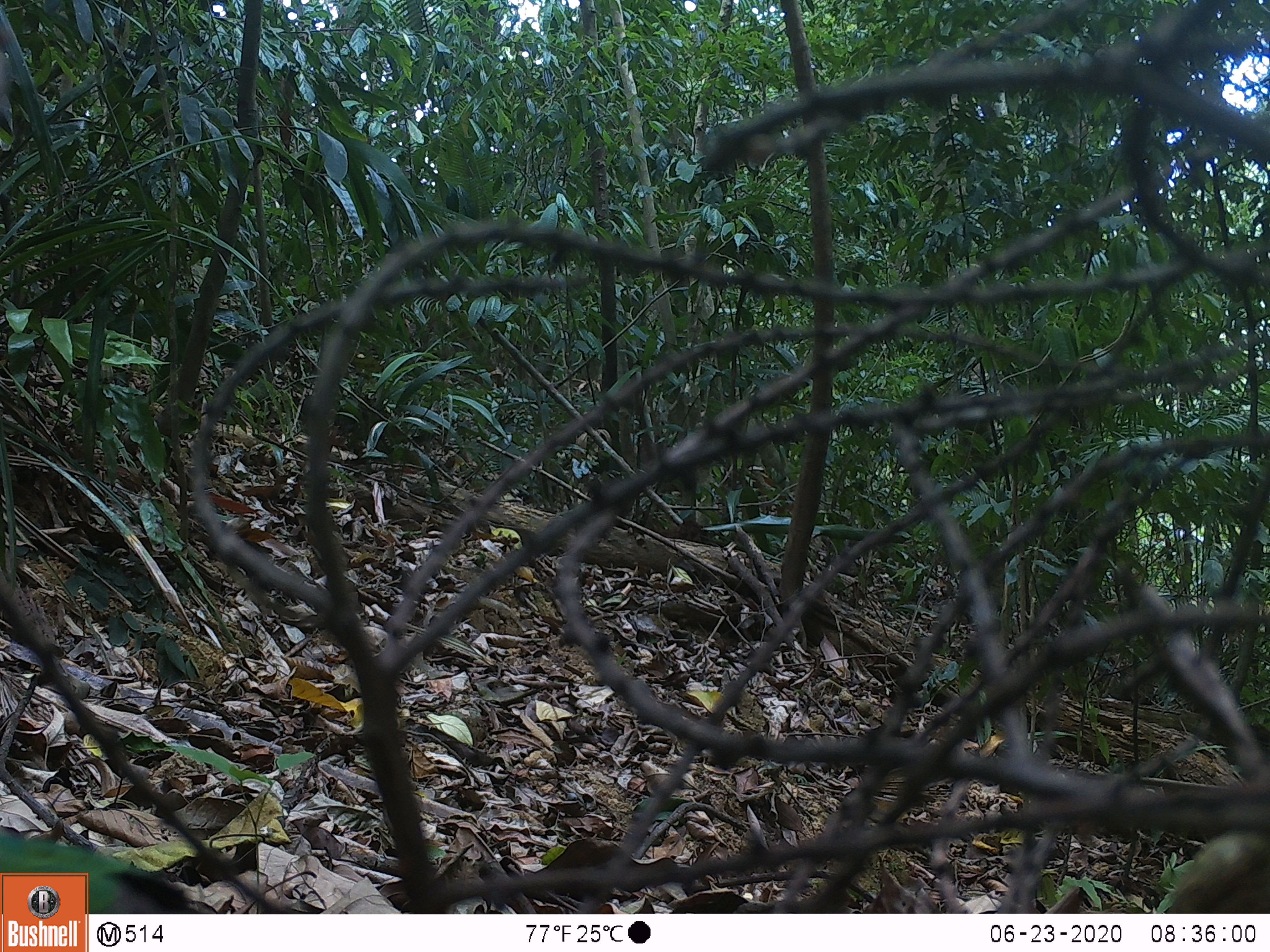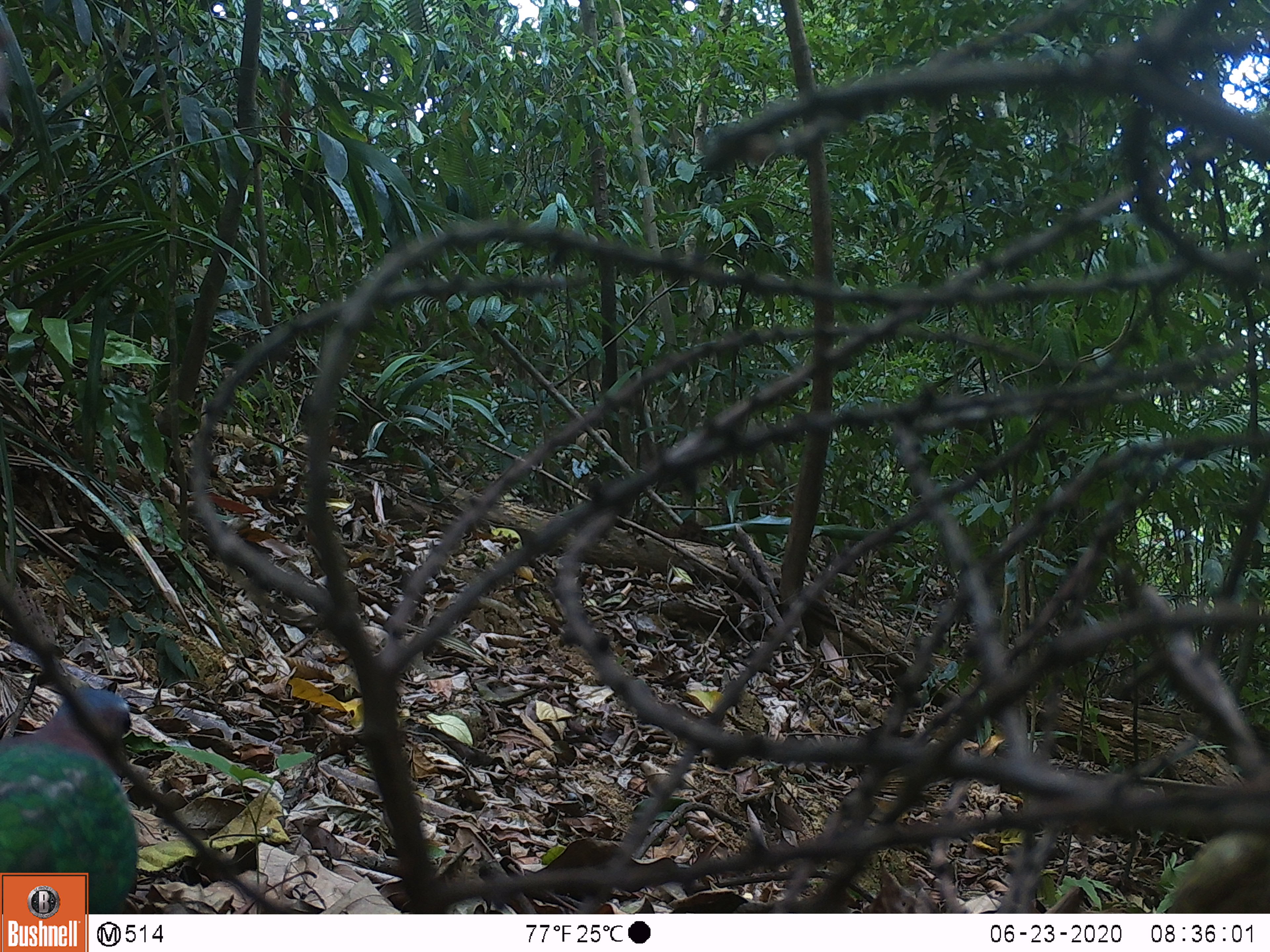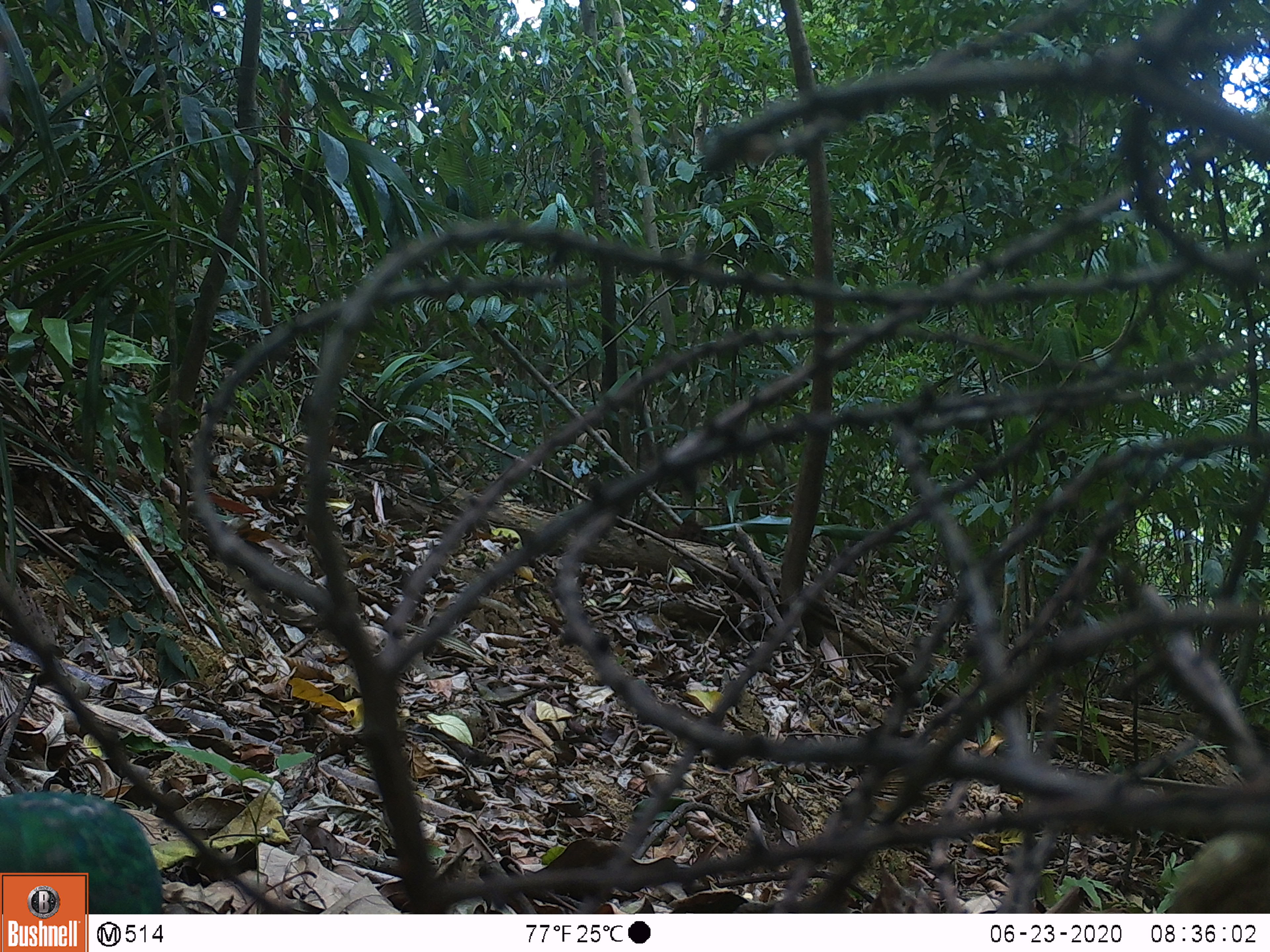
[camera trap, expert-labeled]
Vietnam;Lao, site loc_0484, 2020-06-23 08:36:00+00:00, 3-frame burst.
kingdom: Animalia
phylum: Chordata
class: Aves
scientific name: Aves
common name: bird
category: unidentified bird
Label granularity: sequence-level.